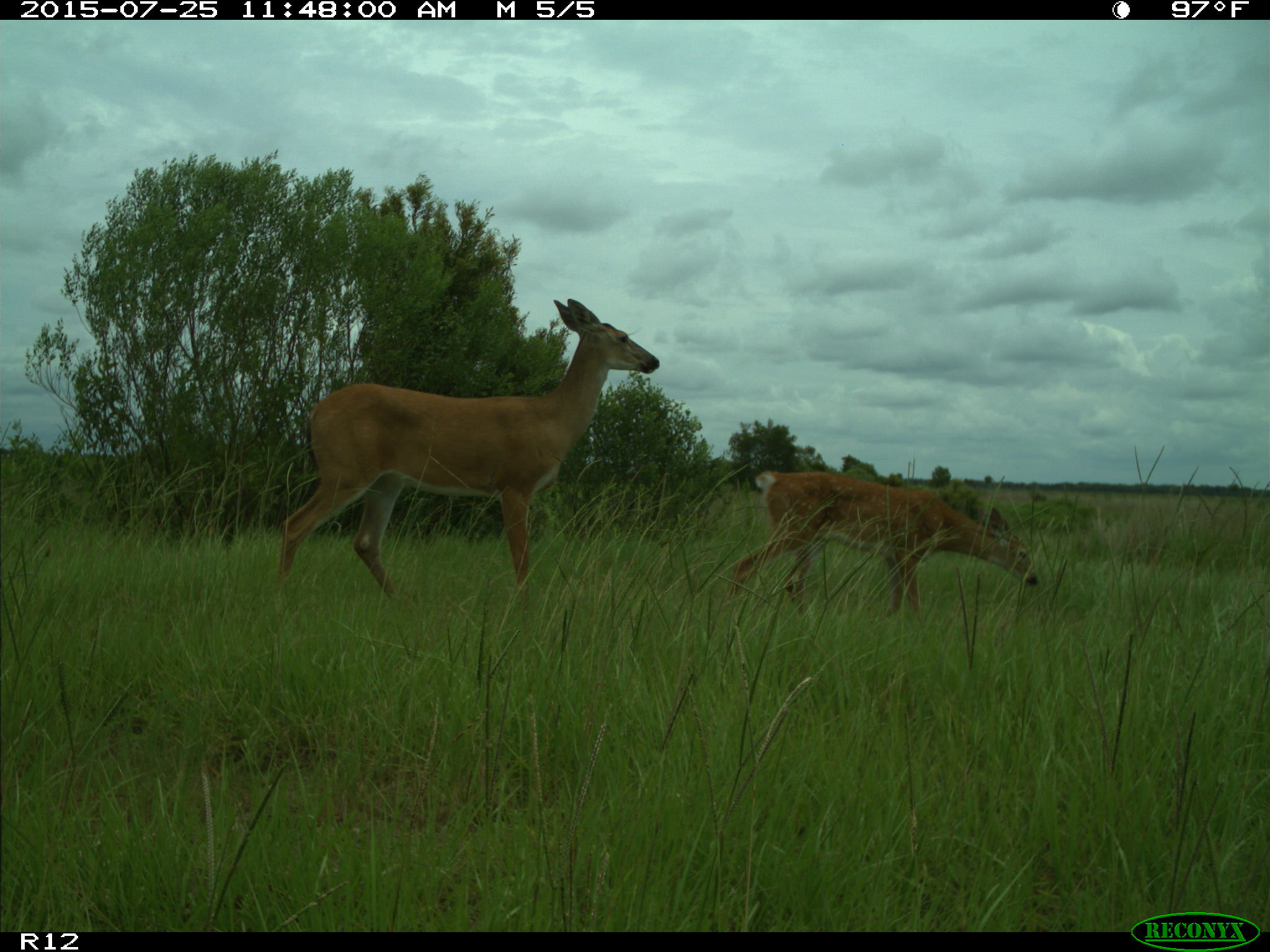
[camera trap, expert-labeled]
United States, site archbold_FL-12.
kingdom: Animalia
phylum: Chordata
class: Mammalia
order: Artiodactyla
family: Cervidae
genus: Odocoileus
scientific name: Odocoileus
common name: deer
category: unidentified deer